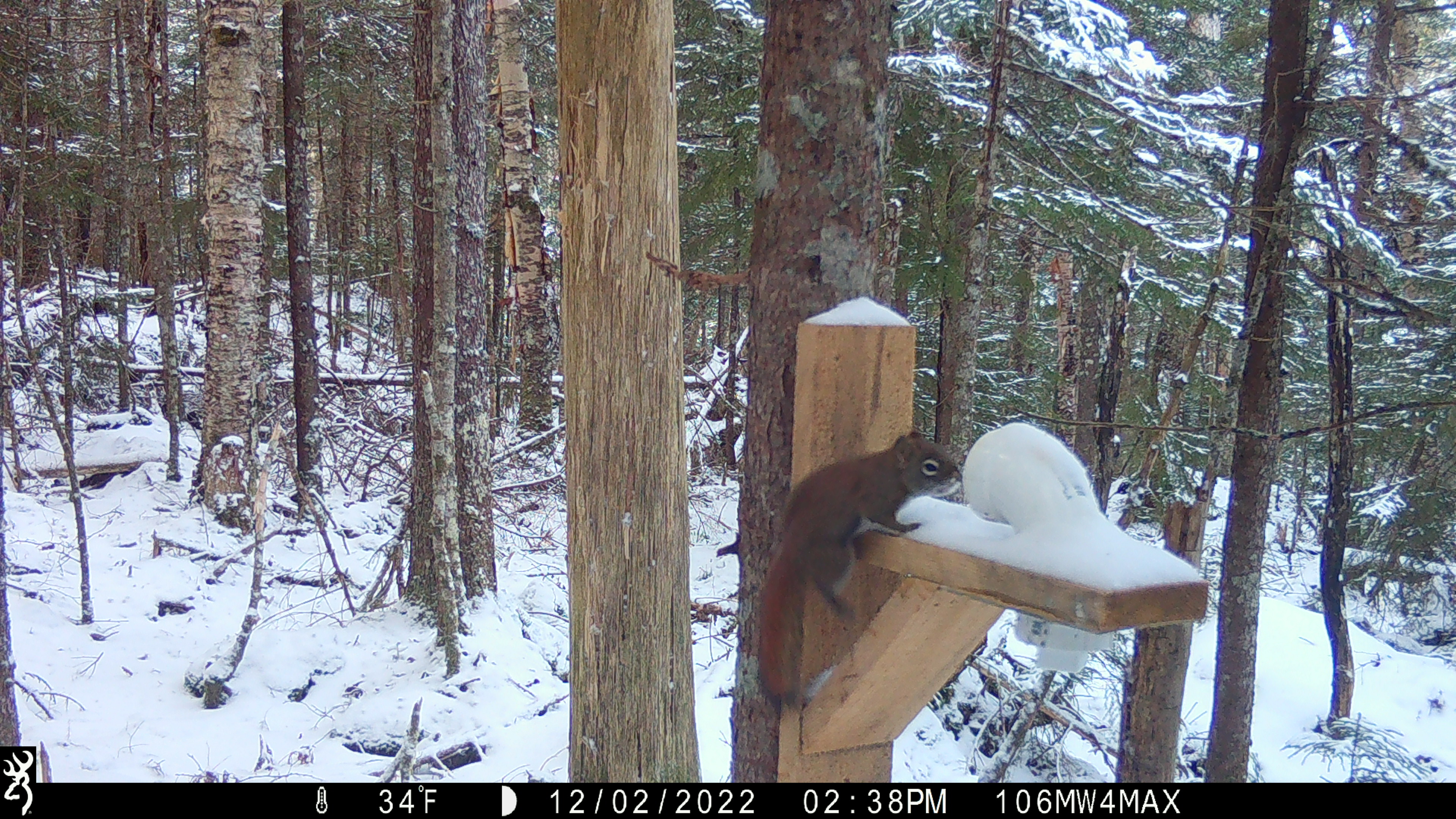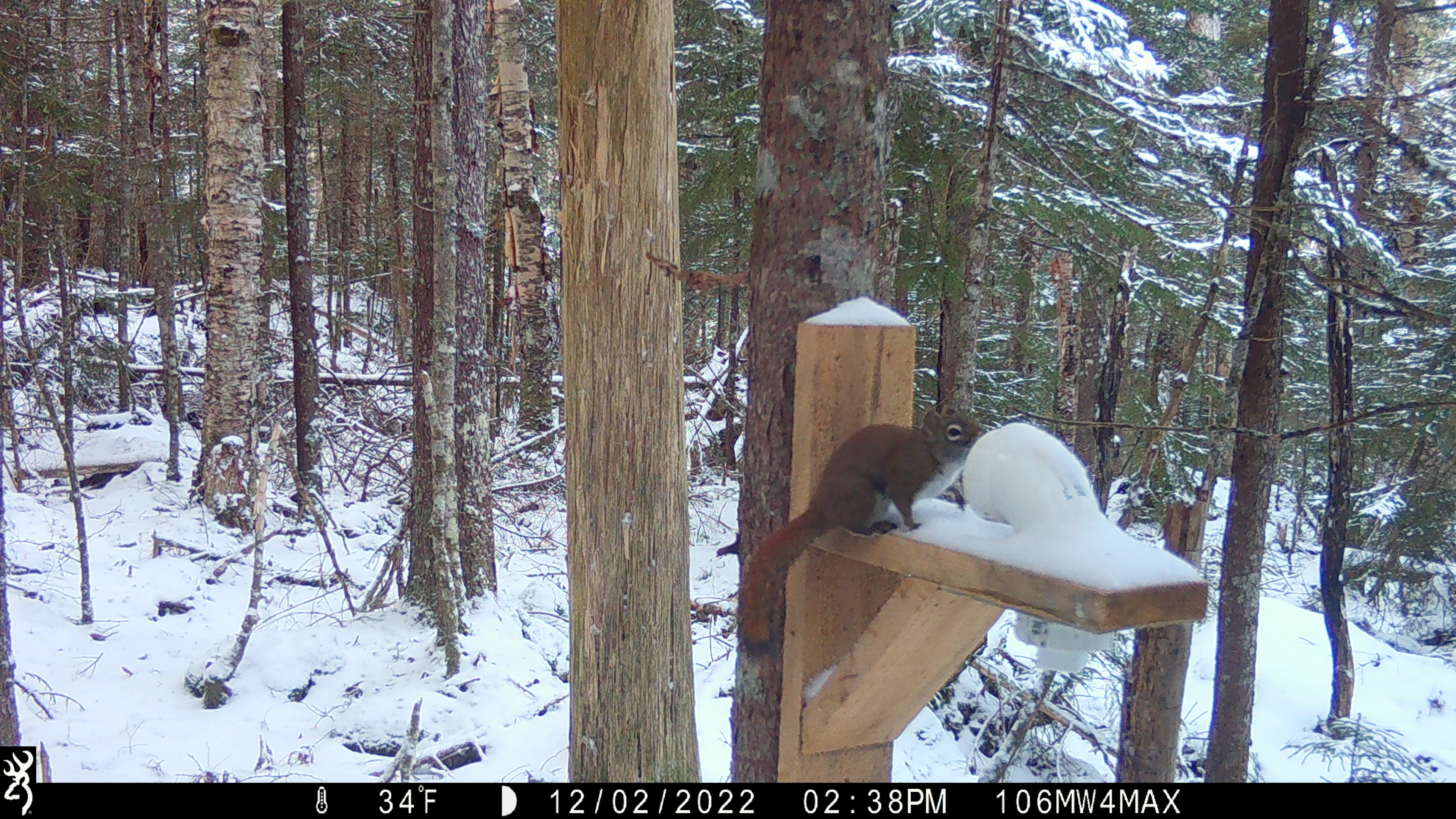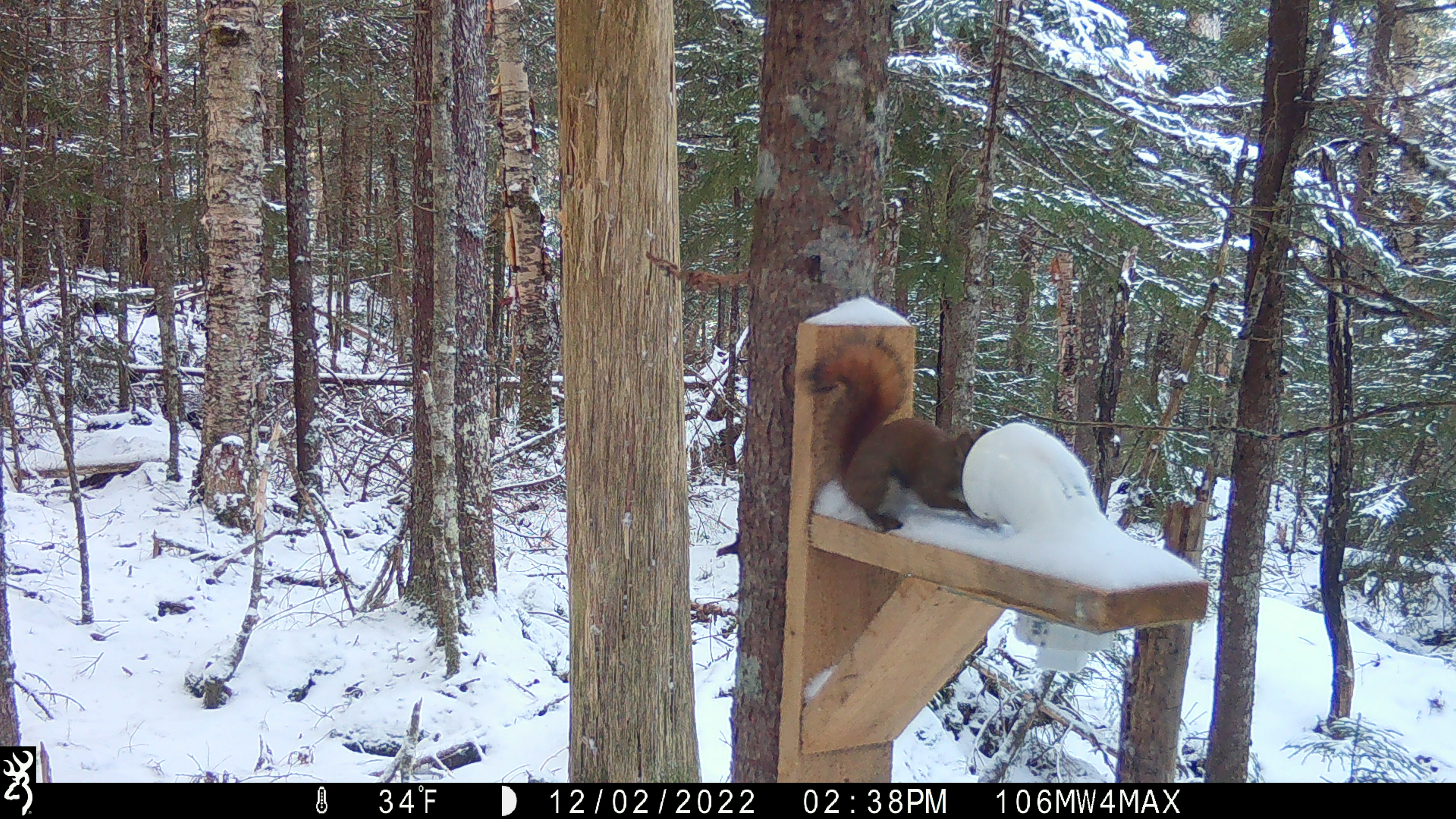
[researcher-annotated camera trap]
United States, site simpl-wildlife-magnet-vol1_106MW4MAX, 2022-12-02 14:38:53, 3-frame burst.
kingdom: Animalia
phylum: Chordata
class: Mammalia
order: Rodentia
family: Sciuridae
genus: Tamiasciurus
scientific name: Tamiasciurus hudsonicus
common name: red squirrel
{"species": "red squirrel (Tamiasciurus hudsonicus)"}